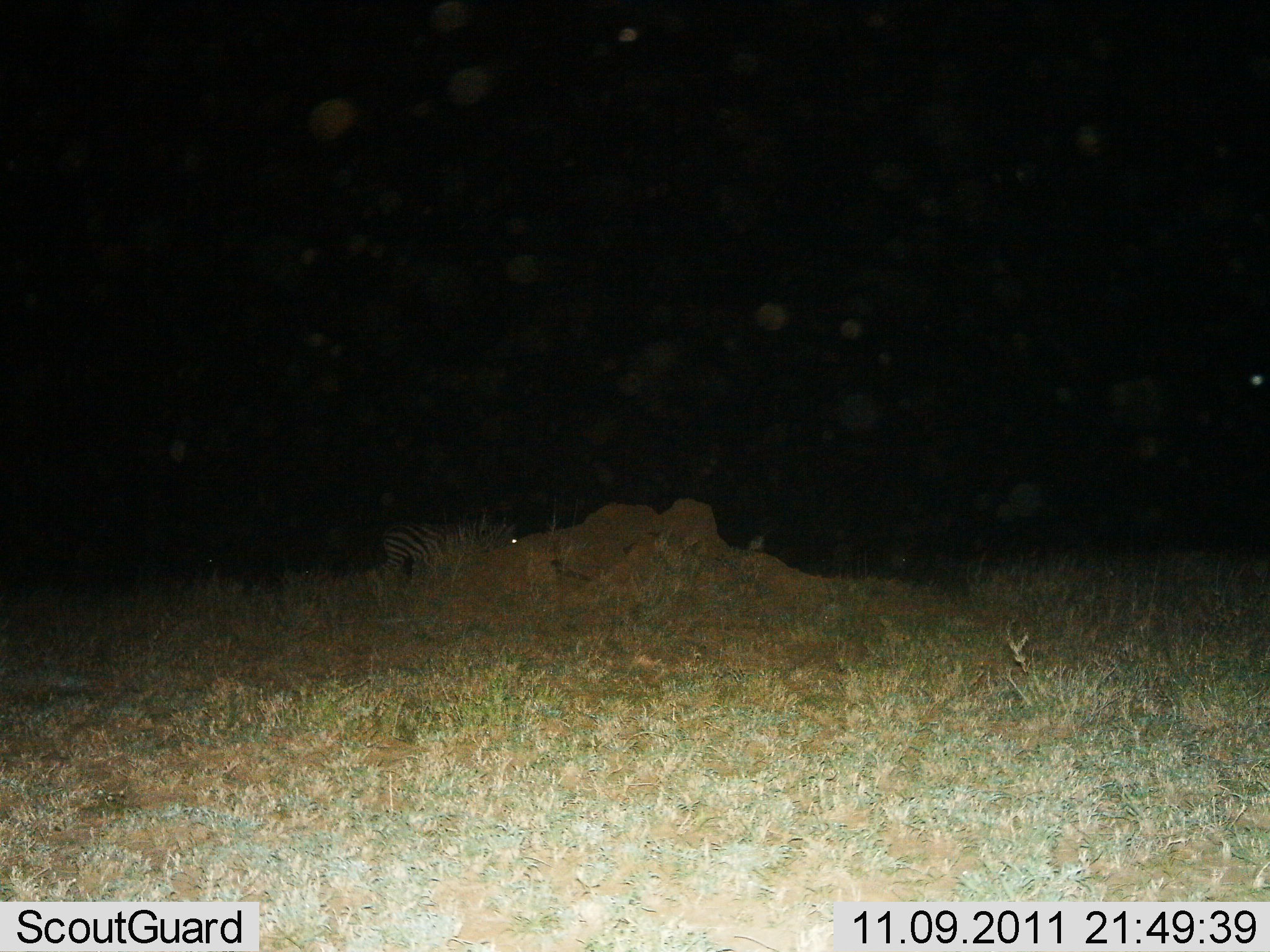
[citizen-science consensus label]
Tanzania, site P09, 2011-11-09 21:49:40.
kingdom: Animalia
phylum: Chordata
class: Mammalia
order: Perissodactyla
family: Equidae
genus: Equus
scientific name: Equus quagga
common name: plains zebra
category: zebra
Zebra (plains zebra) (Equus quagga), count 1. Behavior (volunteer vote fractions): standing 100%, resting 0%, moving 0%, interacting 0%. Young present (vote fraction): 0%. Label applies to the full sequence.